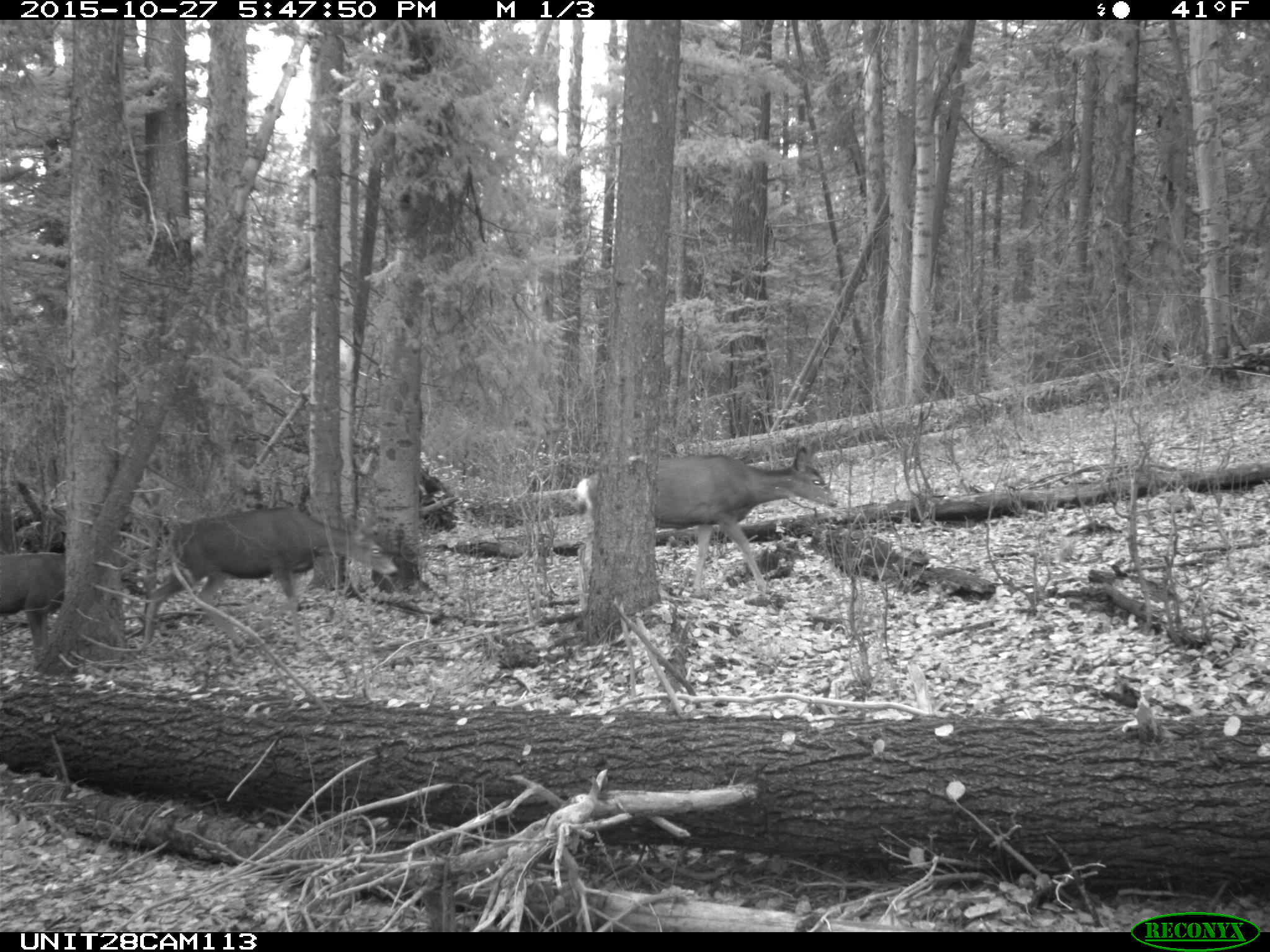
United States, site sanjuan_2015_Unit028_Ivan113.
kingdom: Animalia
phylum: Chordata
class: Mammalia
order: Artiodactyla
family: Cervidae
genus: Odocoileus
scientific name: Odocoileus hemionus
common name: mule deer